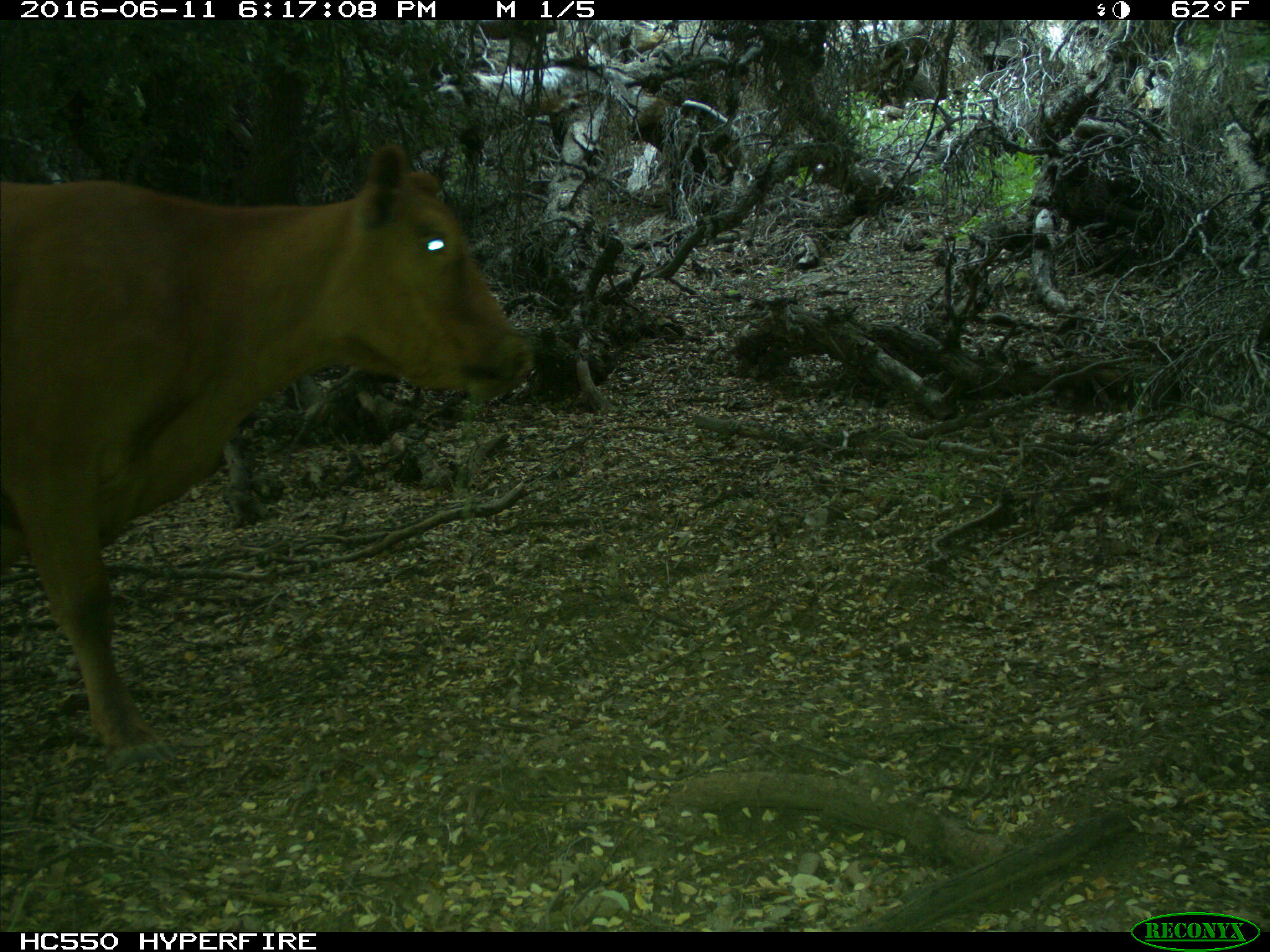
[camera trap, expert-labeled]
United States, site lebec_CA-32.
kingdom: Animalia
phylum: Chordata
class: Mammalia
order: Artiodactyla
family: Bovidae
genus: Bos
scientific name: Bos taurus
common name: domestic cow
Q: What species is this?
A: Bos taurus (domestic cow).